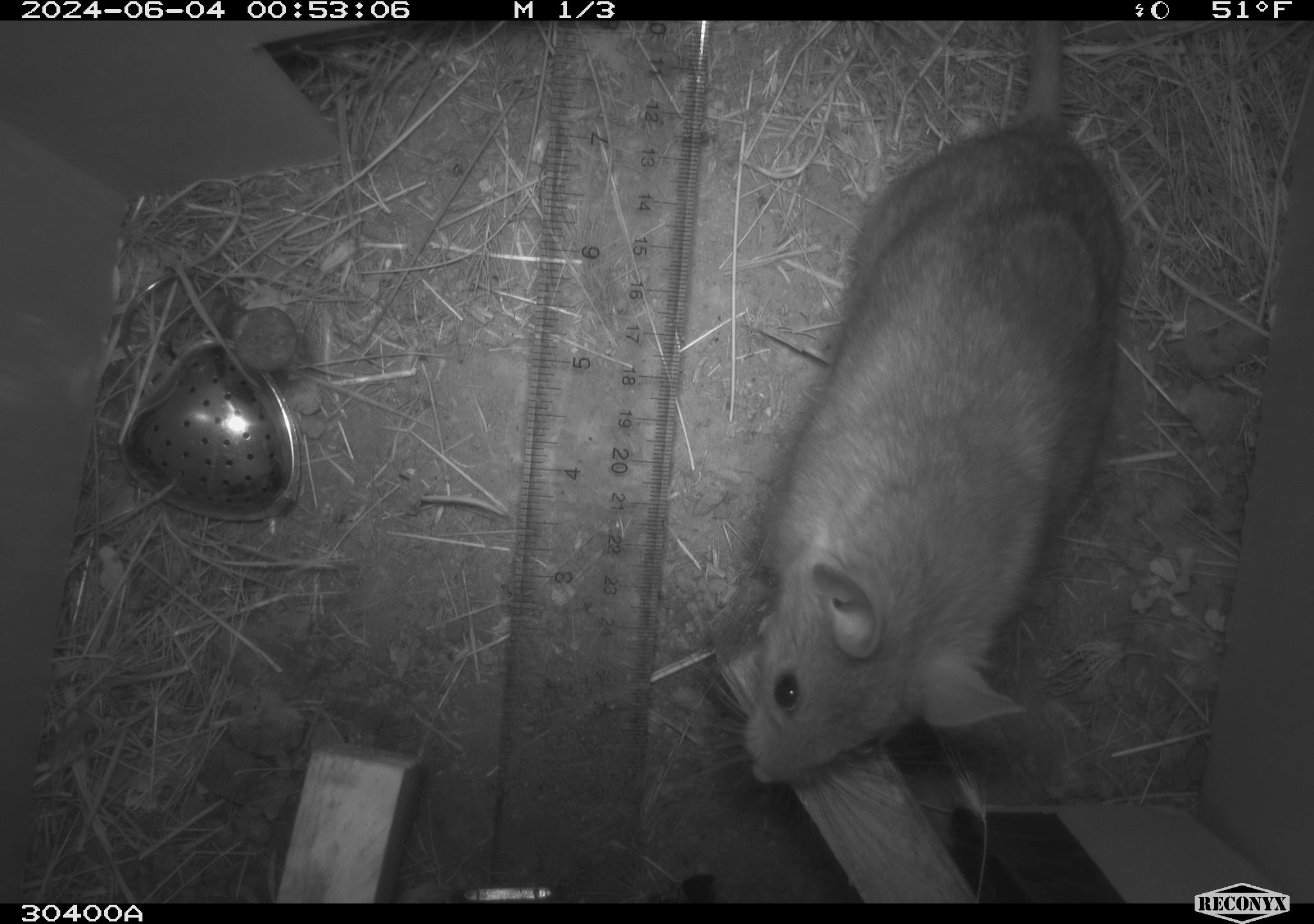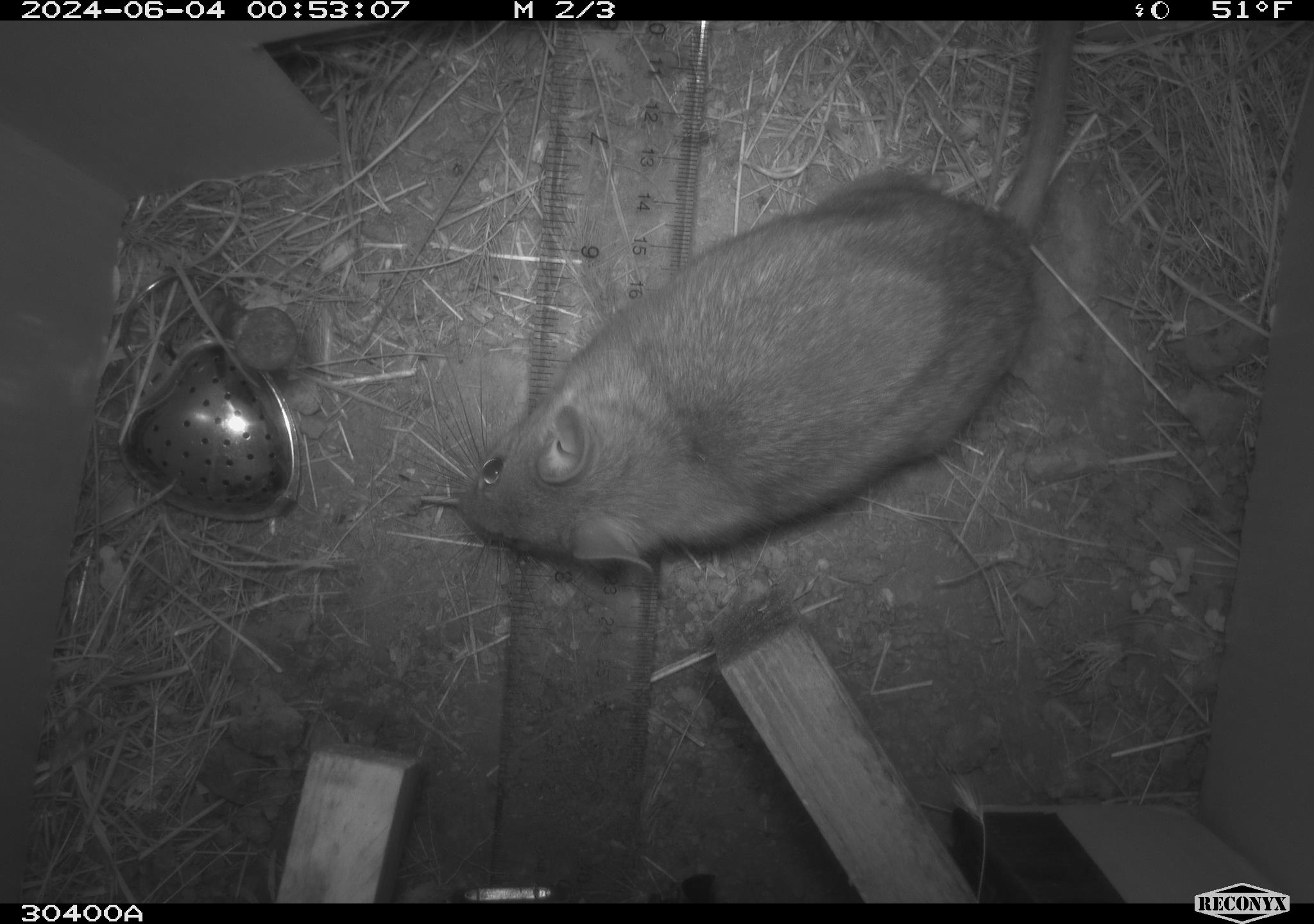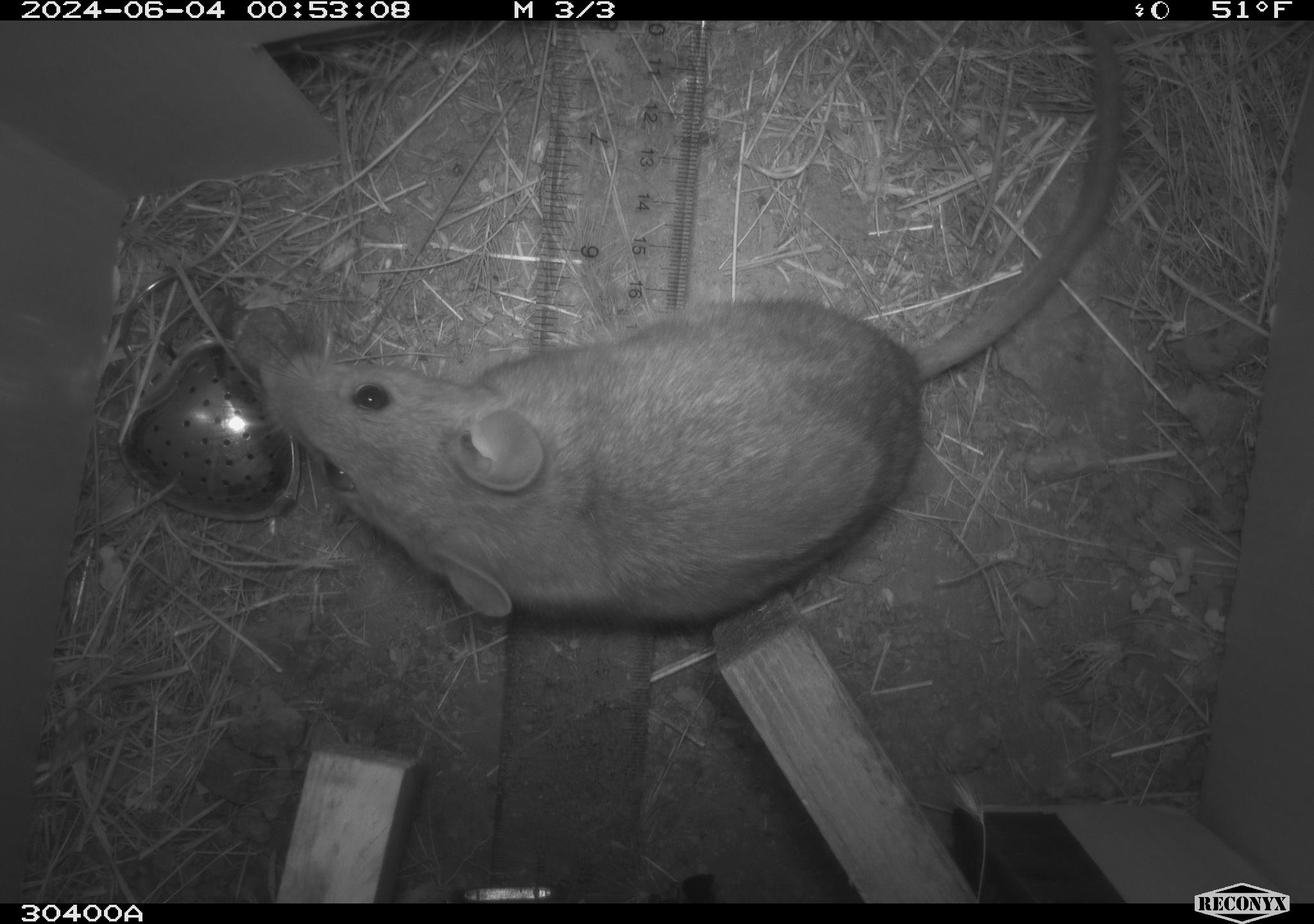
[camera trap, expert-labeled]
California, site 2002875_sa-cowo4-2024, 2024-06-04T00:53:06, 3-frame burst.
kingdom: Animalia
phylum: Chordata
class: Mammalia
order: Rodentia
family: Cricetidae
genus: Neotoma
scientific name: Neotoma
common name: pack rat or woodrat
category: neotoma species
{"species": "neotoma species (pack rat or woodrat) (Neotoma)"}